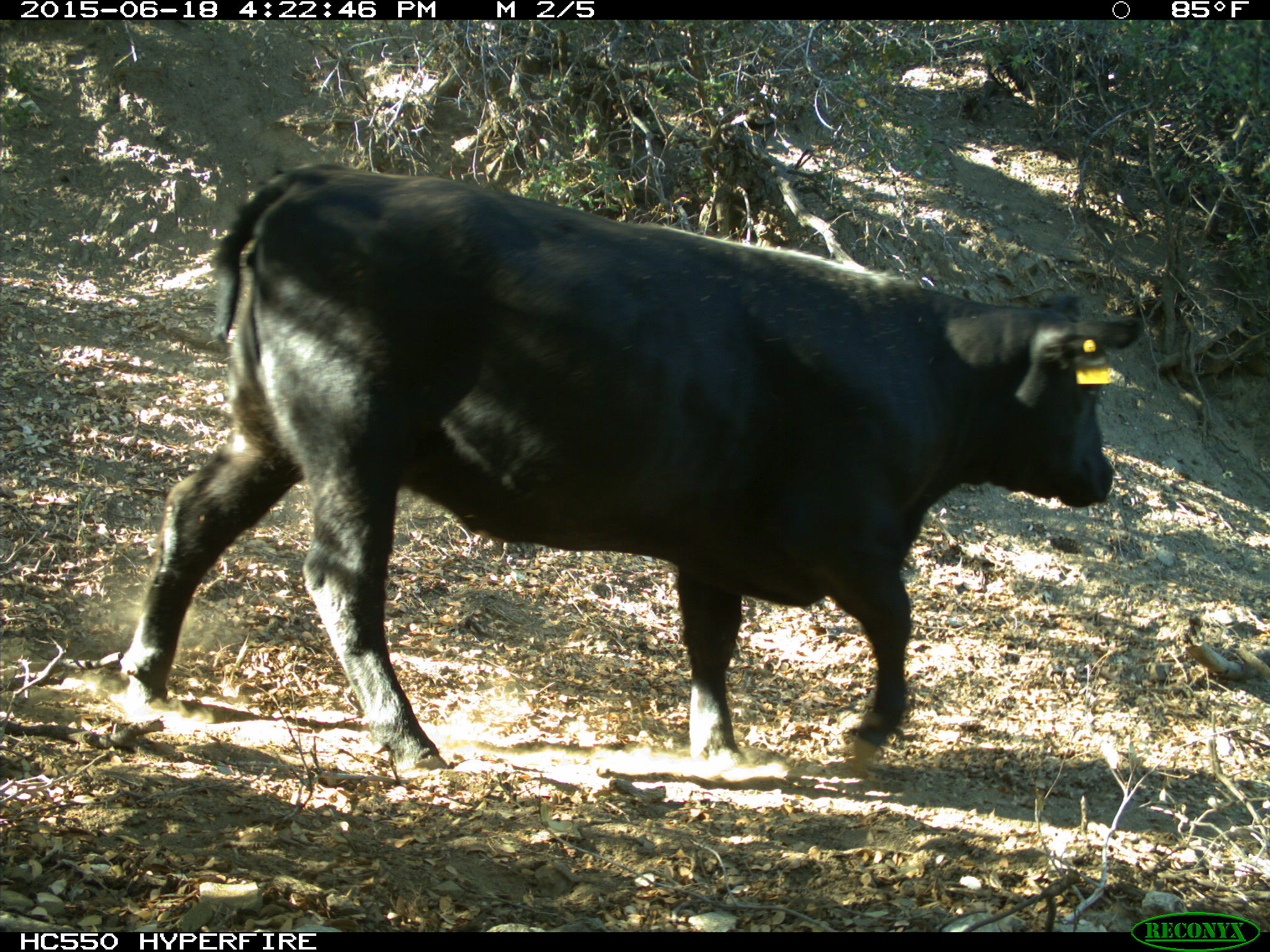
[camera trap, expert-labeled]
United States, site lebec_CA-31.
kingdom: Animalia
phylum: Chordata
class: Mammalia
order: Artiodactyla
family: Bovidae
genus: Bos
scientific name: Bos taurus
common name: domestic cow